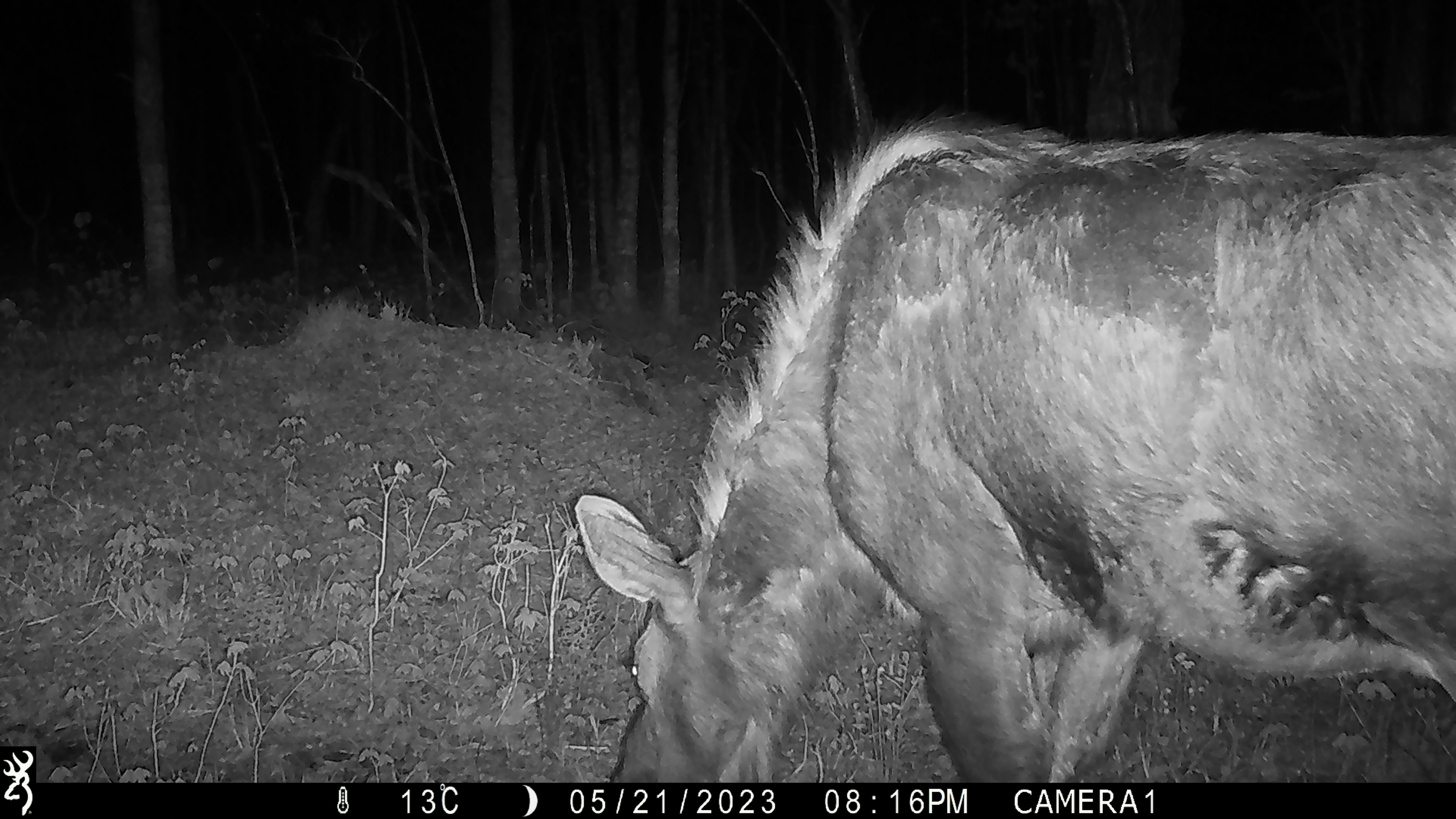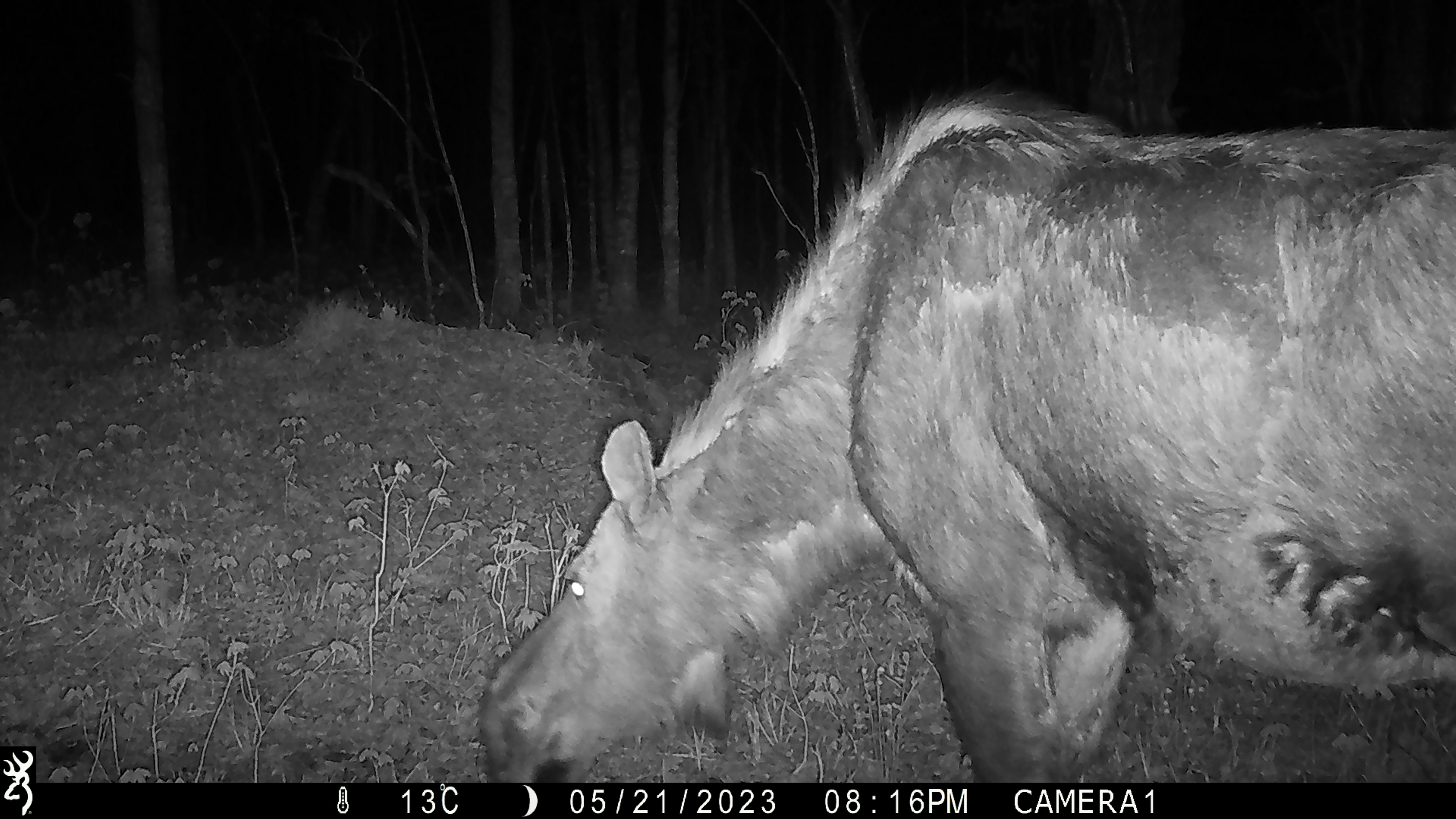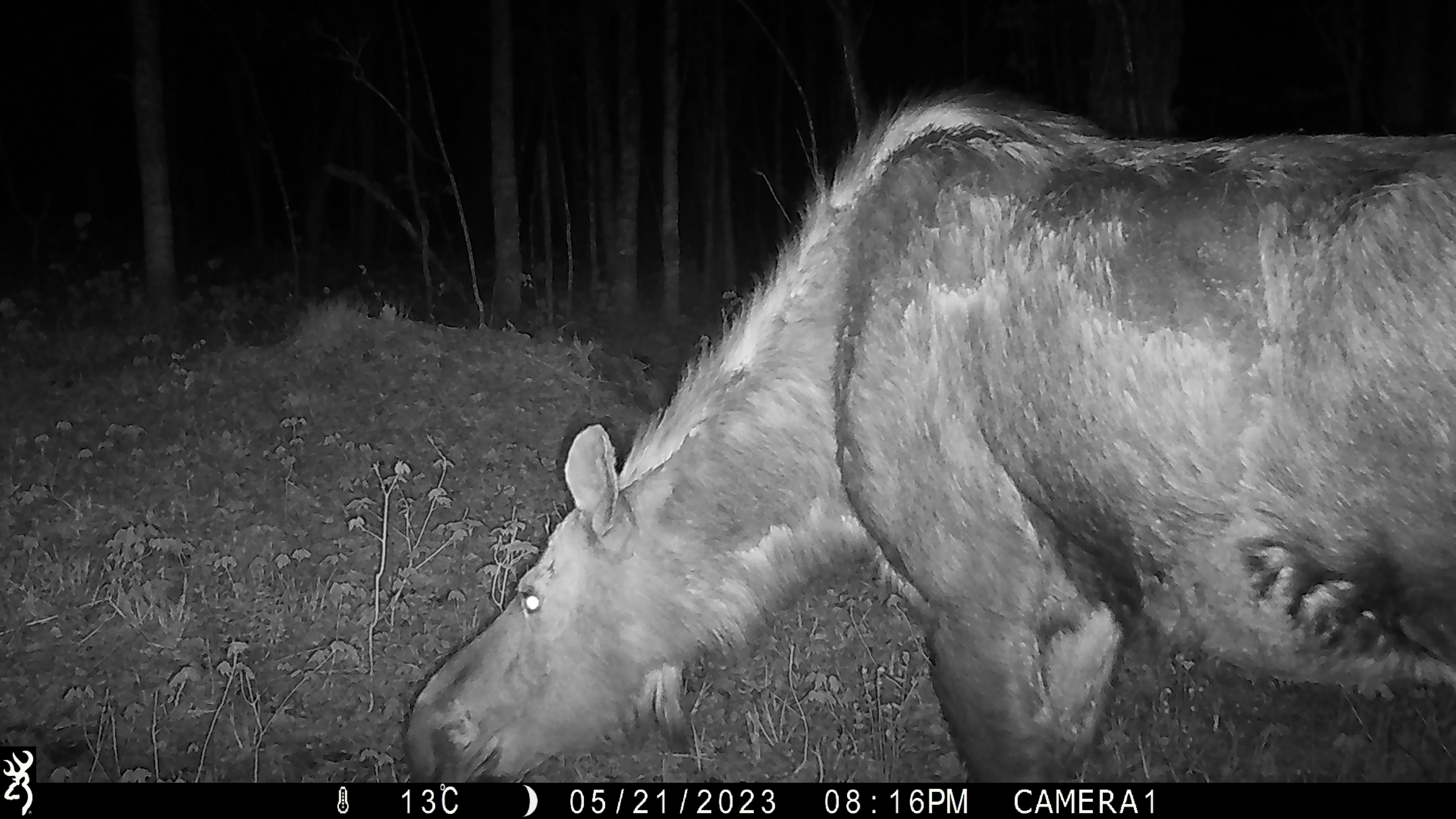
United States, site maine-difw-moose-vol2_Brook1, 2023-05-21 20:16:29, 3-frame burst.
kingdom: Animalia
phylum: Chordata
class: Mammalia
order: Artiodactyla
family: Cervidae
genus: Alces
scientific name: Alces alces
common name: moose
Moose (Alces alces).